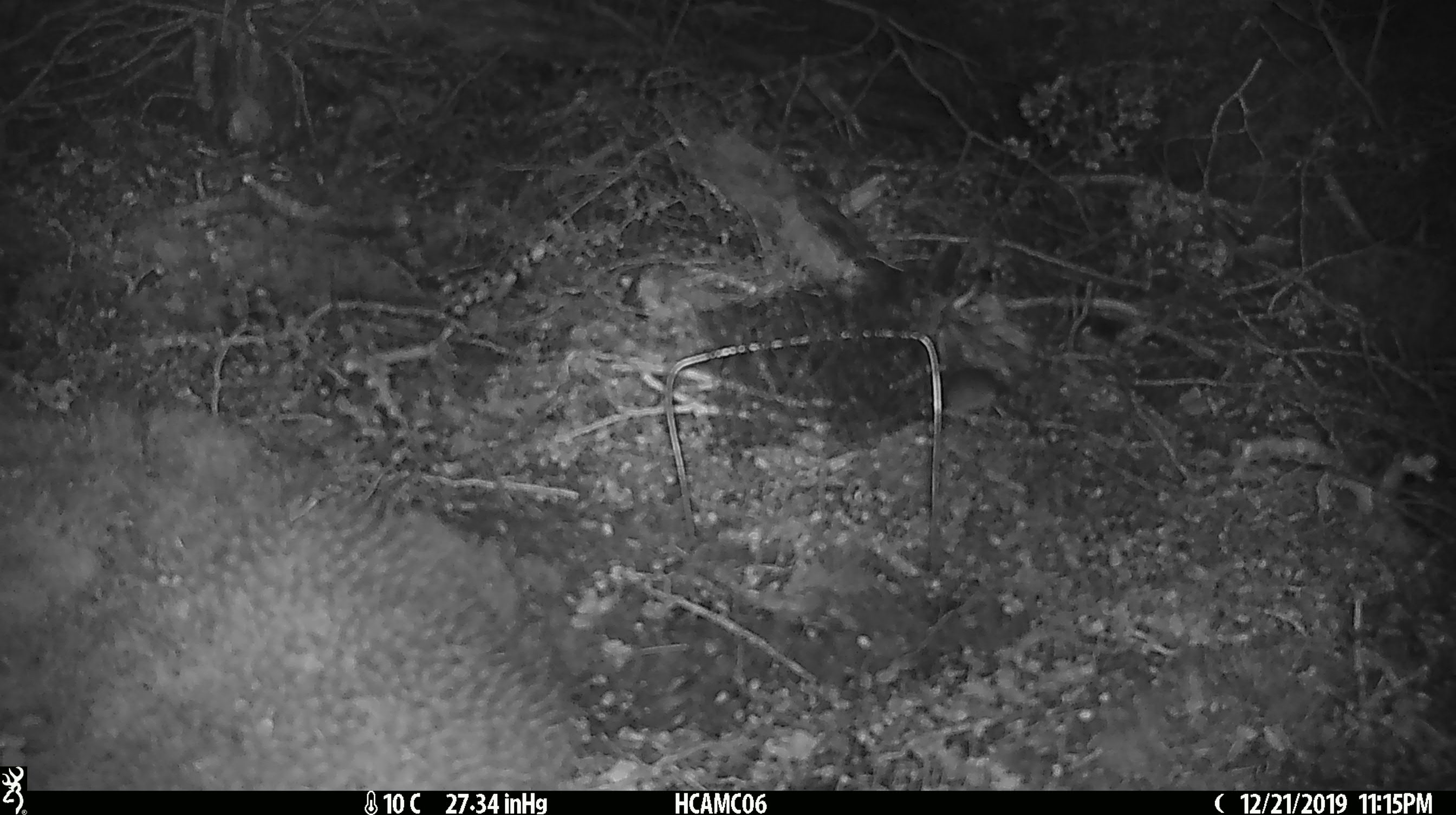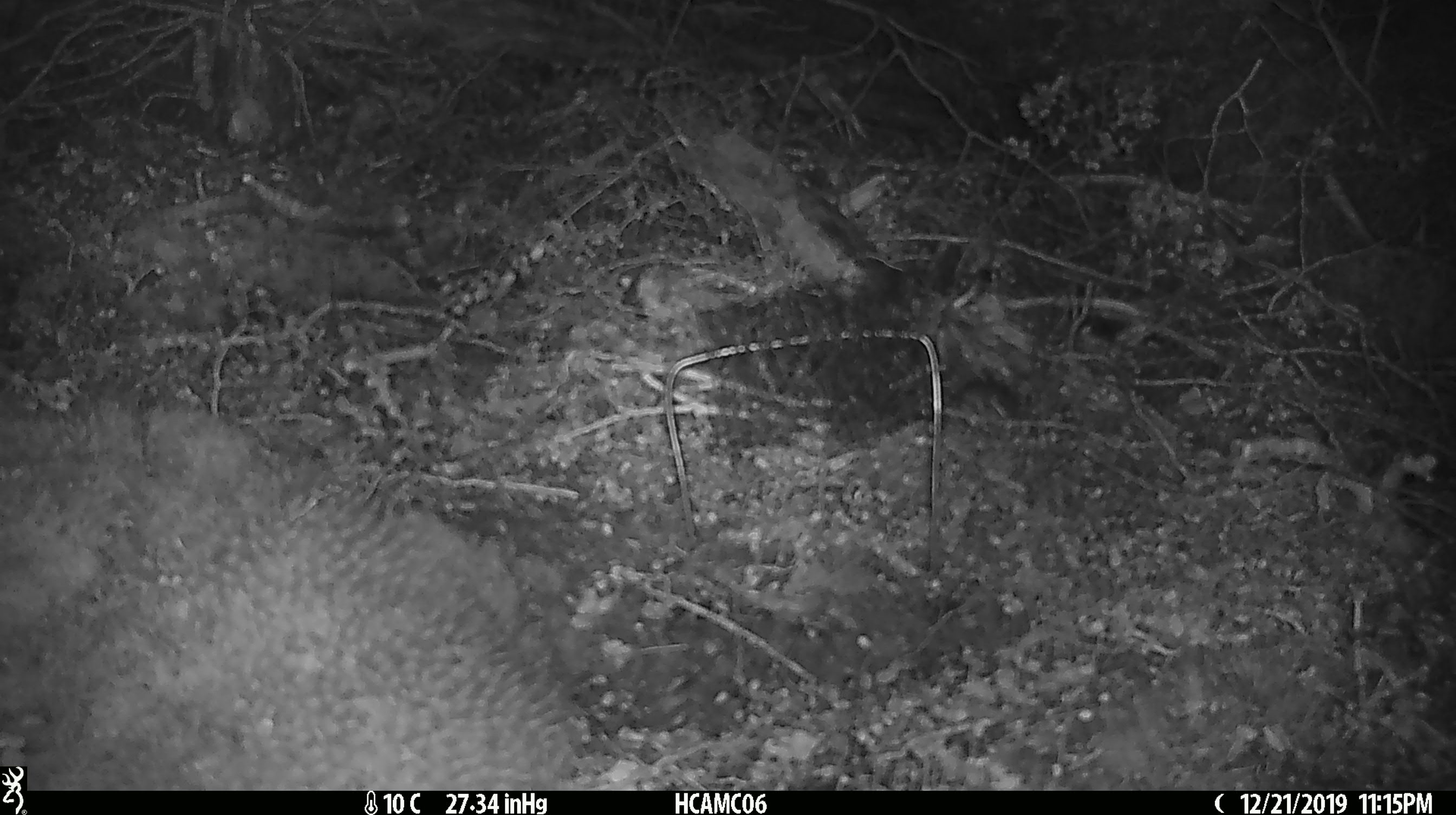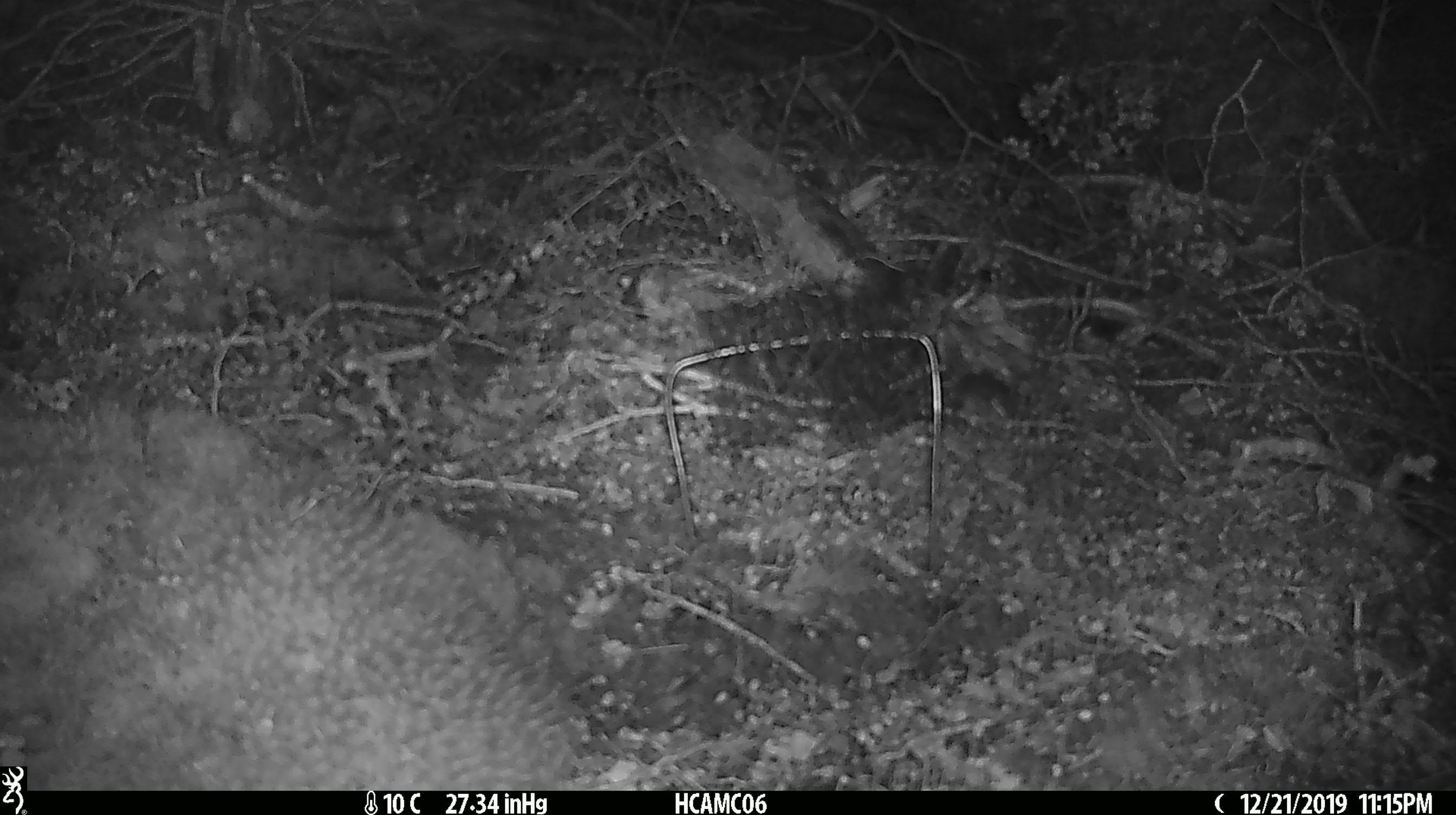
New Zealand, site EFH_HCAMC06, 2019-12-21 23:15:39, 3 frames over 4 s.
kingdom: Animalia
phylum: Chordata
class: Mammalia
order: Rodentia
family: Muridae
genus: Mus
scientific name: Mus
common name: mouse